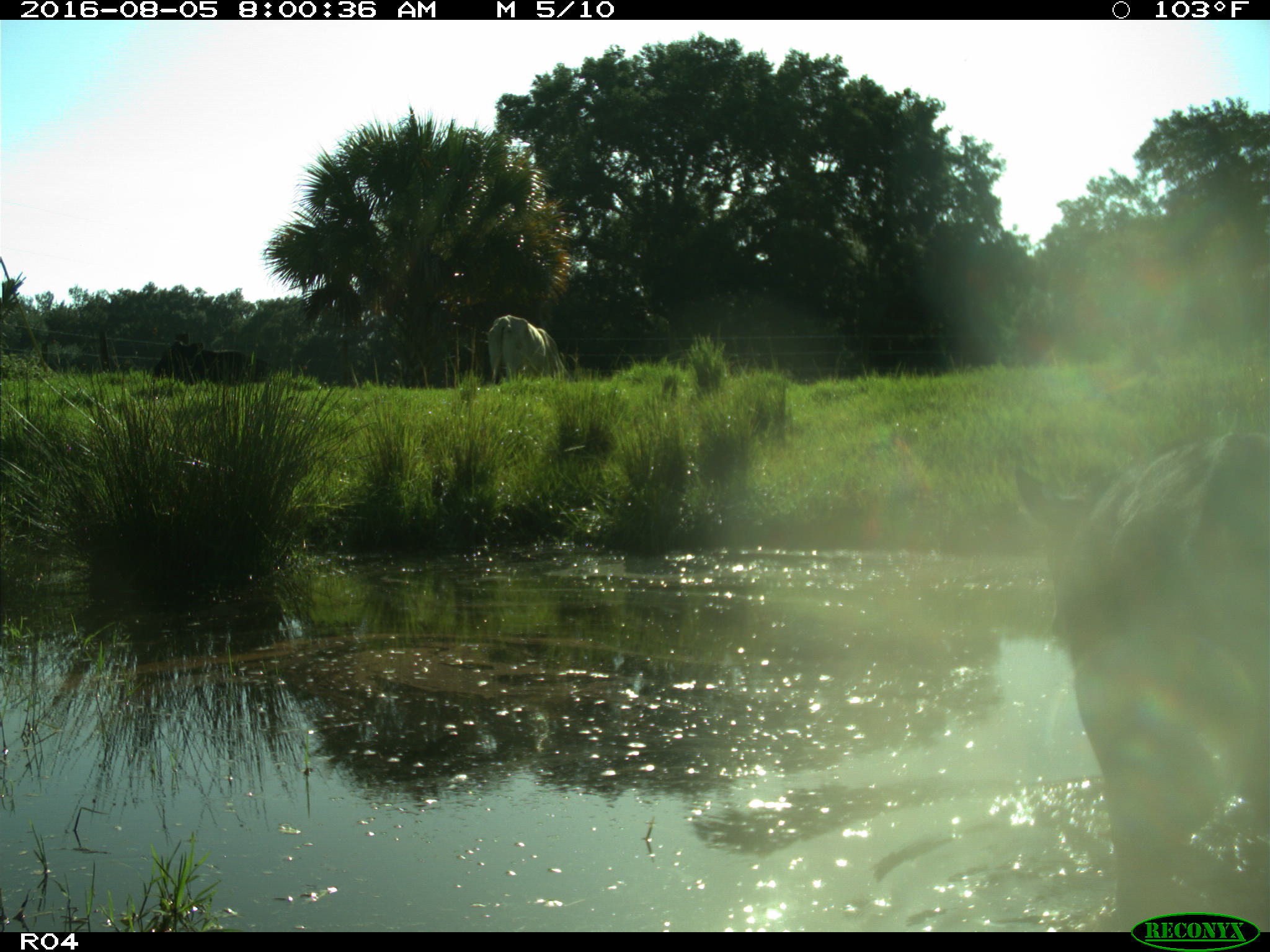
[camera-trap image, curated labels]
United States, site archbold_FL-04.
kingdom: Animalia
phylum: Chordata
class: Mammalia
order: Artiodactyla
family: Bovidae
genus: Bos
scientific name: Bos taurus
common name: domestic cow